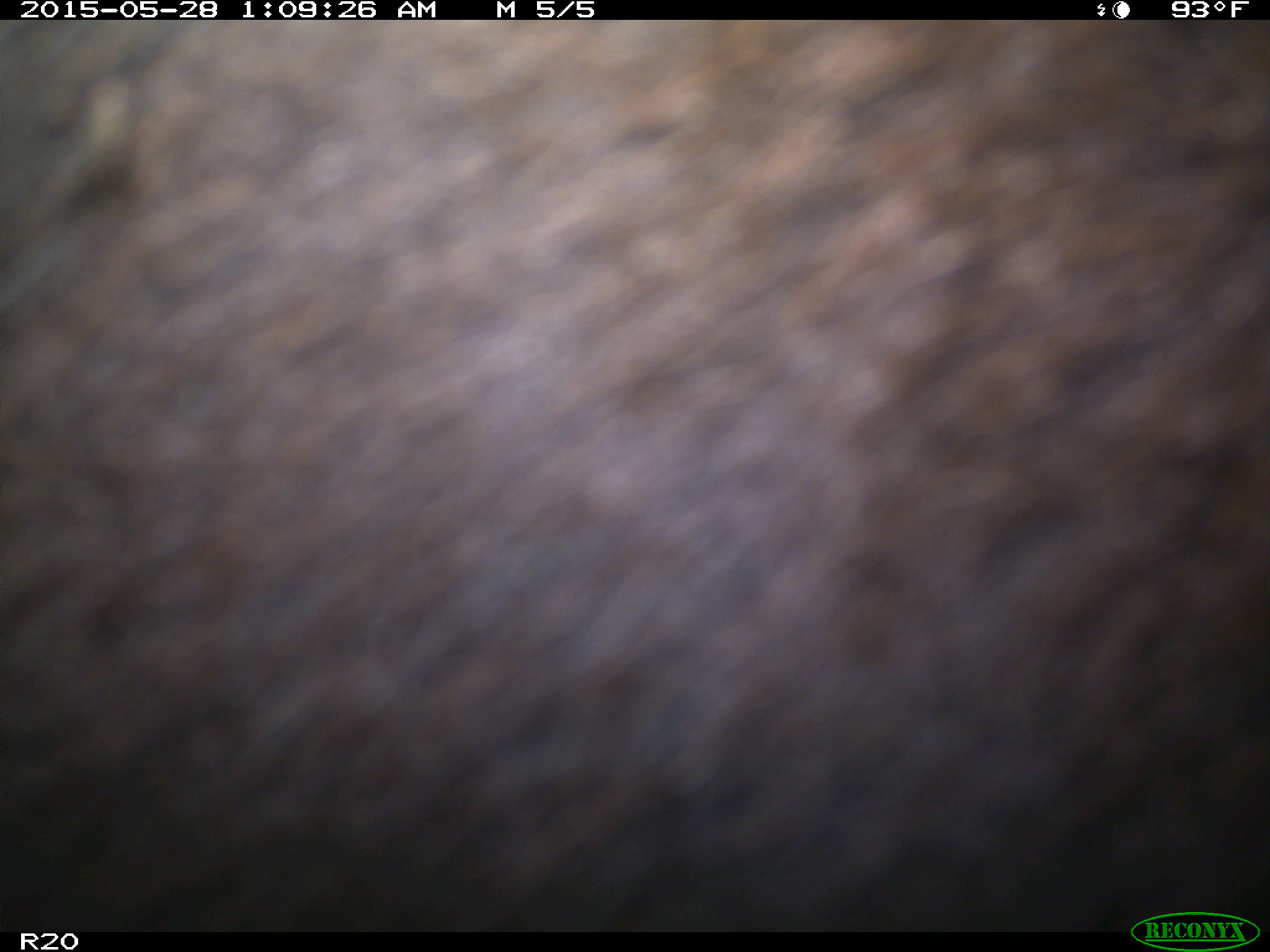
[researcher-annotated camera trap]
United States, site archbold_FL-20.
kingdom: Animalia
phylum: Chordata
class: Mammalia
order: Artiodactyla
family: Bovidae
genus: Bos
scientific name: Bos taurus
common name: domestic cow